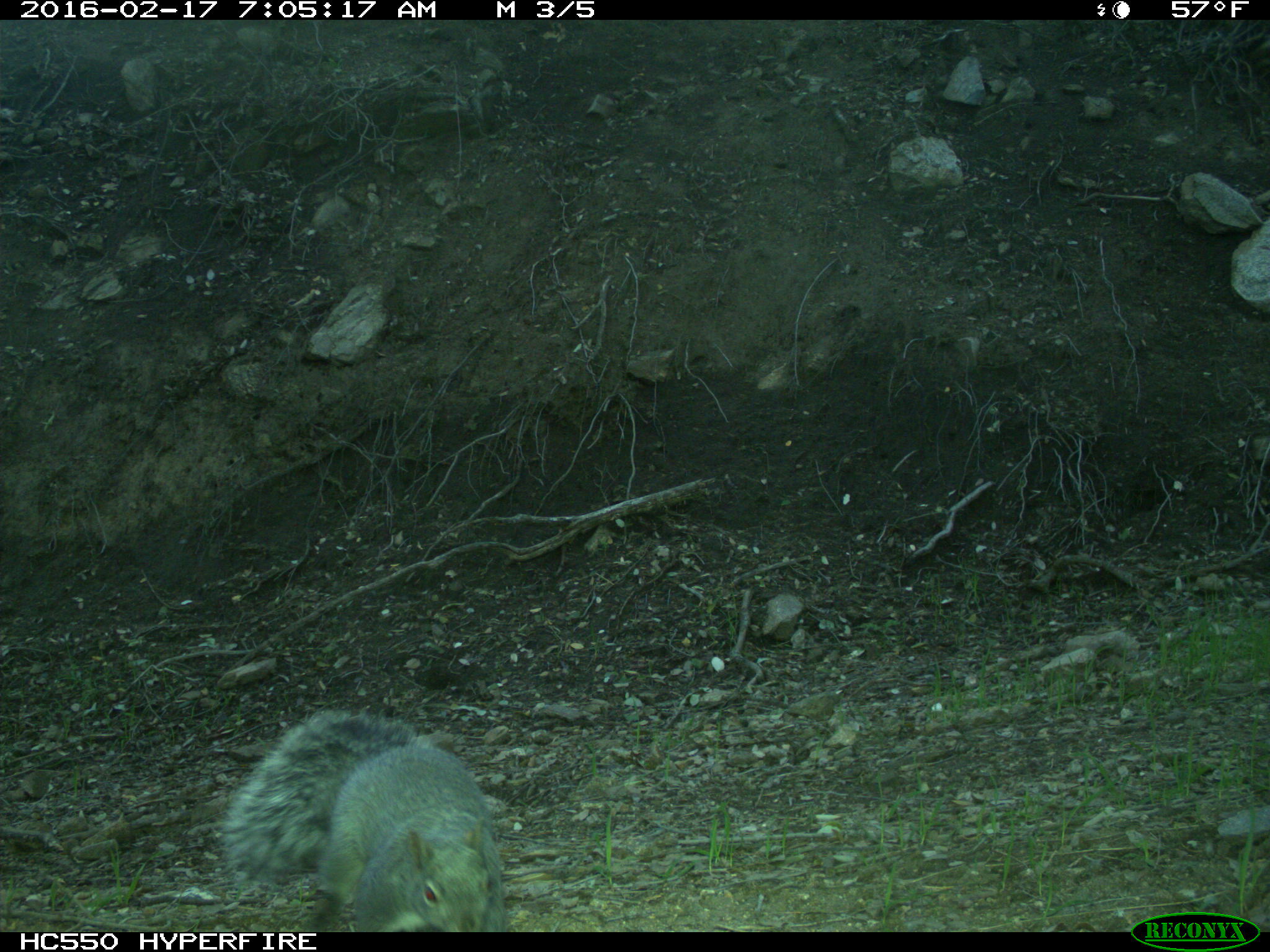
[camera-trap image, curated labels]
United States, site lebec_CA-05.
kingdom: Animalia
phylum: Chordata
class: Mammalia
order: Rodentia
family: Sciuridae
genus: Sciurus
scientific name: Sciurus carolinensis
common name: eastern gray squirrel